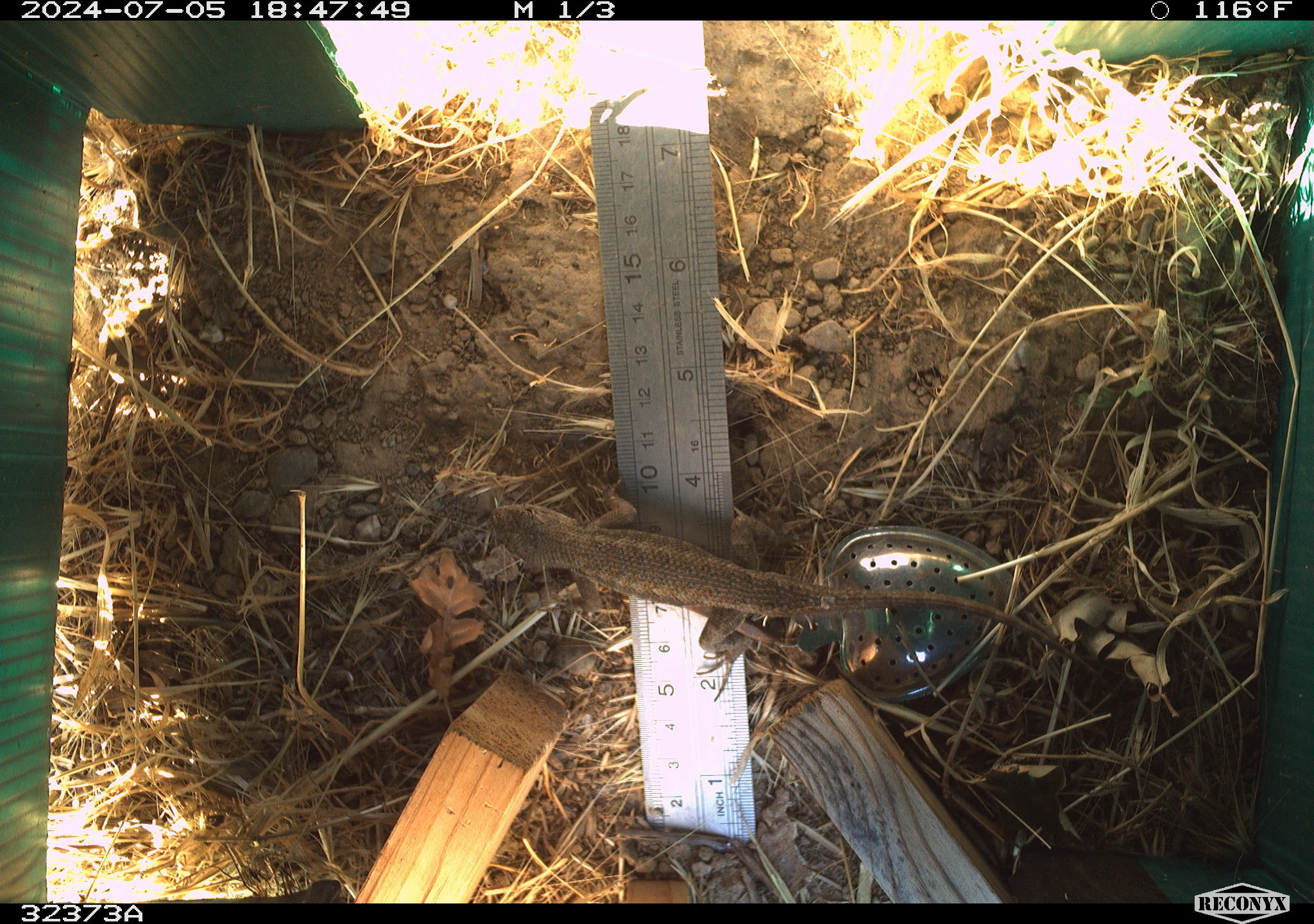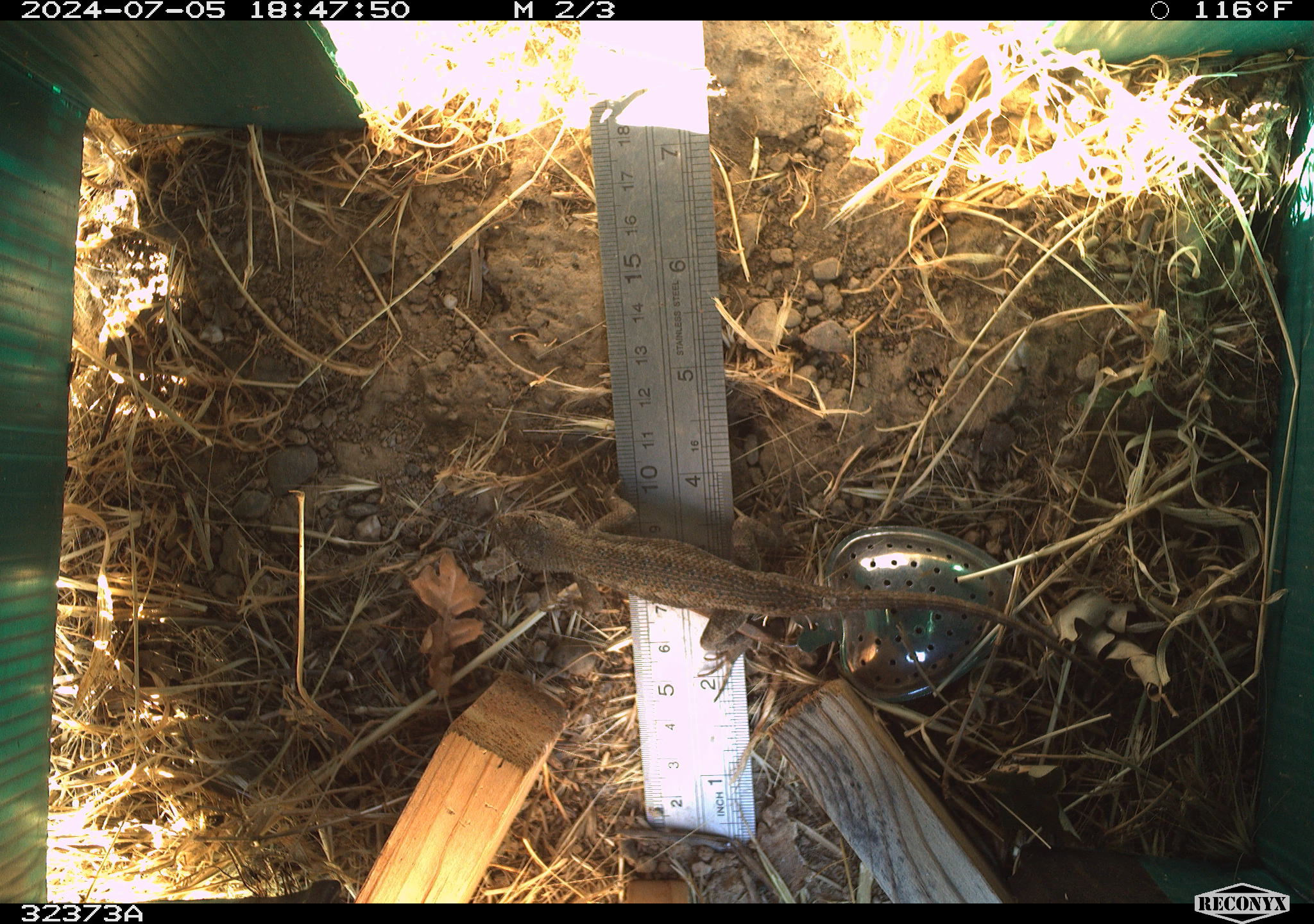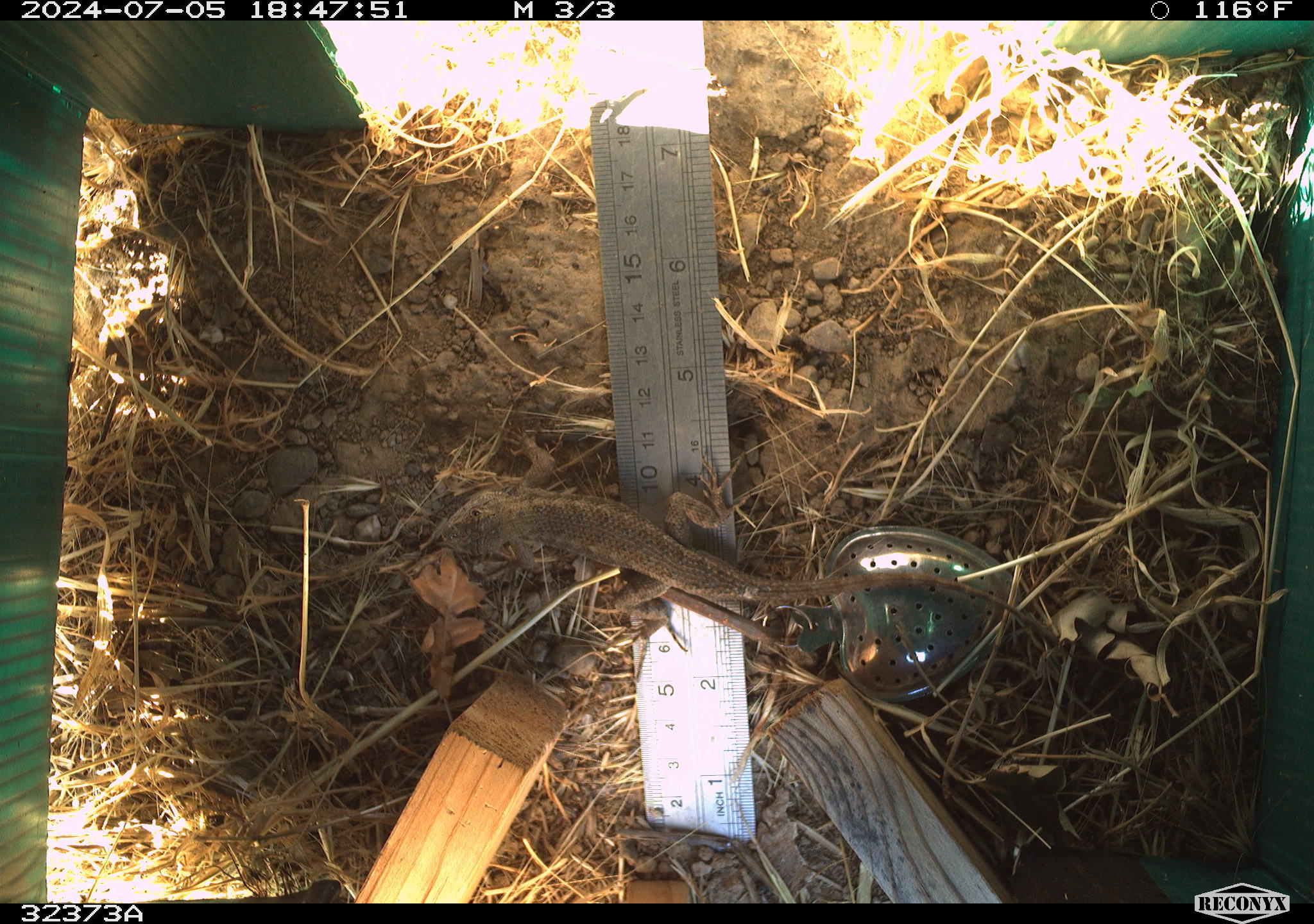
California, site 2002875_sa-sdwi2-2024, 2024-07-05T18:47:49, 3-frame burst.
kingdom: Animalia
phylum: Chordata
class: Reptilia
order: Squamata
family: Phrynosomatidae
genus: Sceloporus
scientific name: Sceloporus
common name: spiny lizards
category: sceloporus species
Sceloporus species (spiny lizards) (Sceloporus).